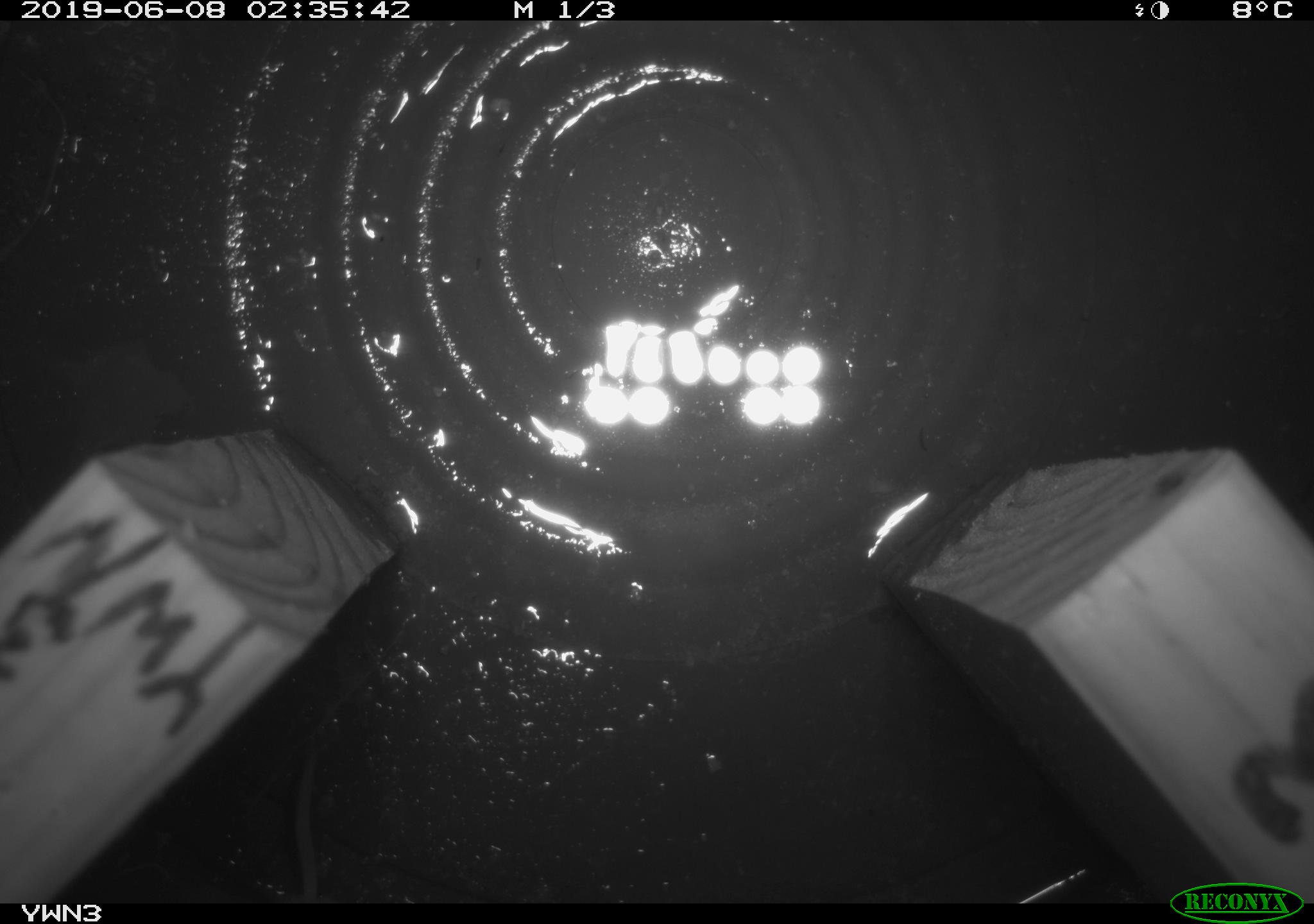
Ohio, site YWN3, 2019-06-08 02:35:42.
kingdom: Animalia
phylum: Chordata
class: Mammalia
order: Eulipotyphla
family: Soricidae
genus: Sorex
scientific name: Sorex cinereus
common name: masked shrew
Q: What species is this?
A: Masked shrew (Sorex cinereus).